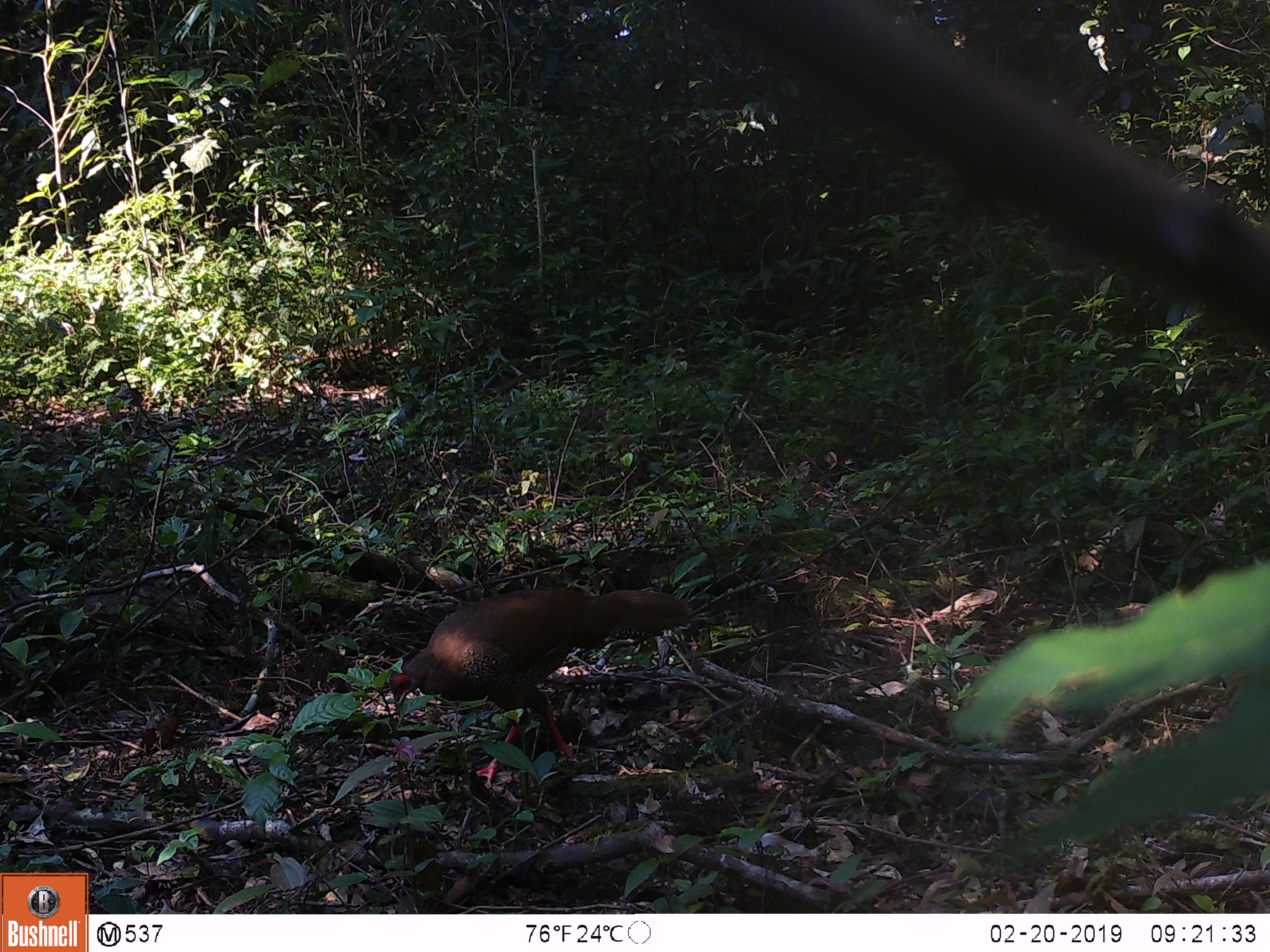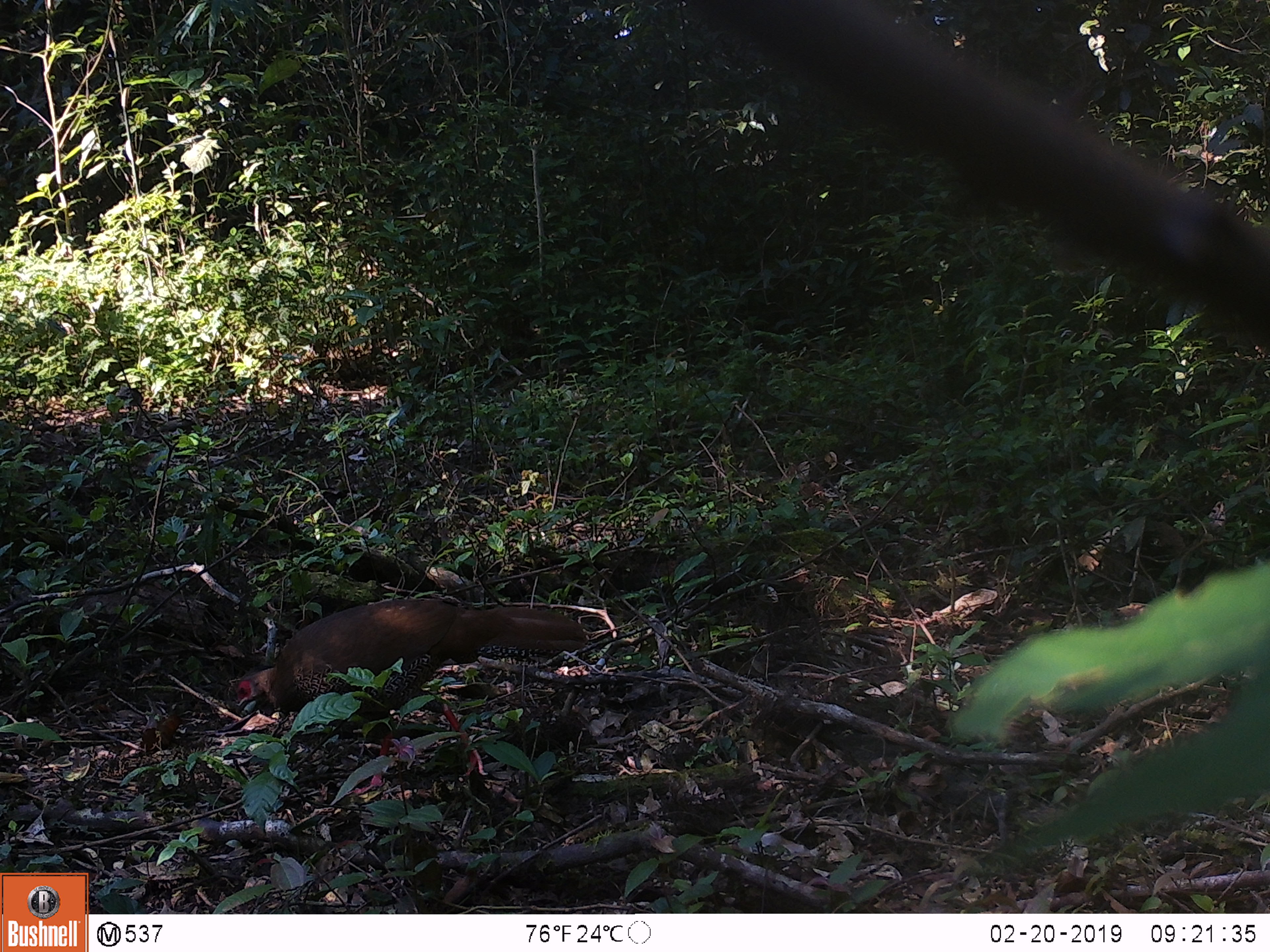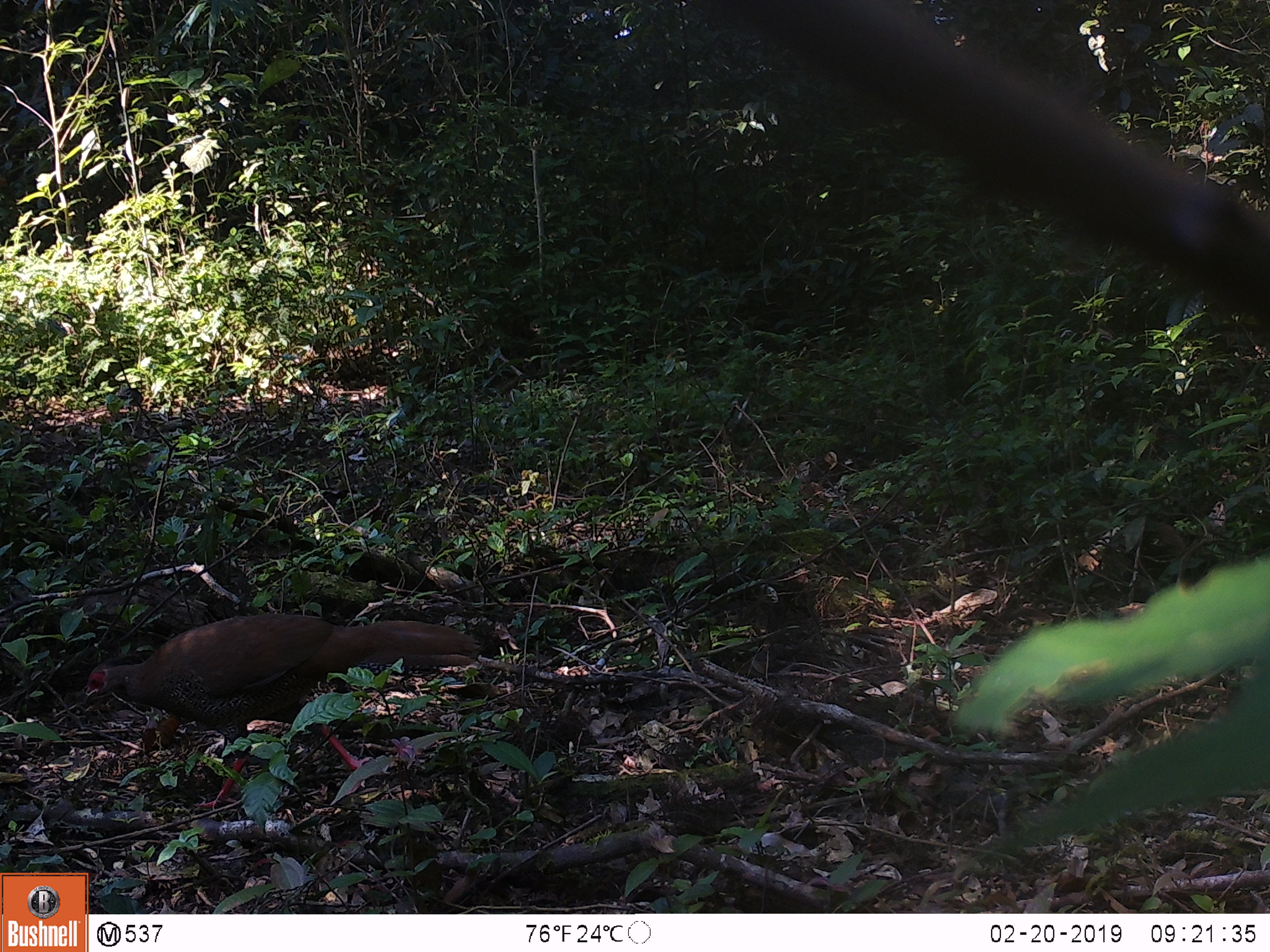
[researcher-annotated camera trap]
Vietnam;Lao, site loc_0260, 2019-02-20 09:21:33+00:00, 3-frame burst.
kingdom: Animalia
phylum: Chordata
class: Aves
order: Galliformes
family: Phasianidae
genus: Lophura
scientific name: Lophura nycthemera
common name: silver pheasant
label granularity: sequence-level